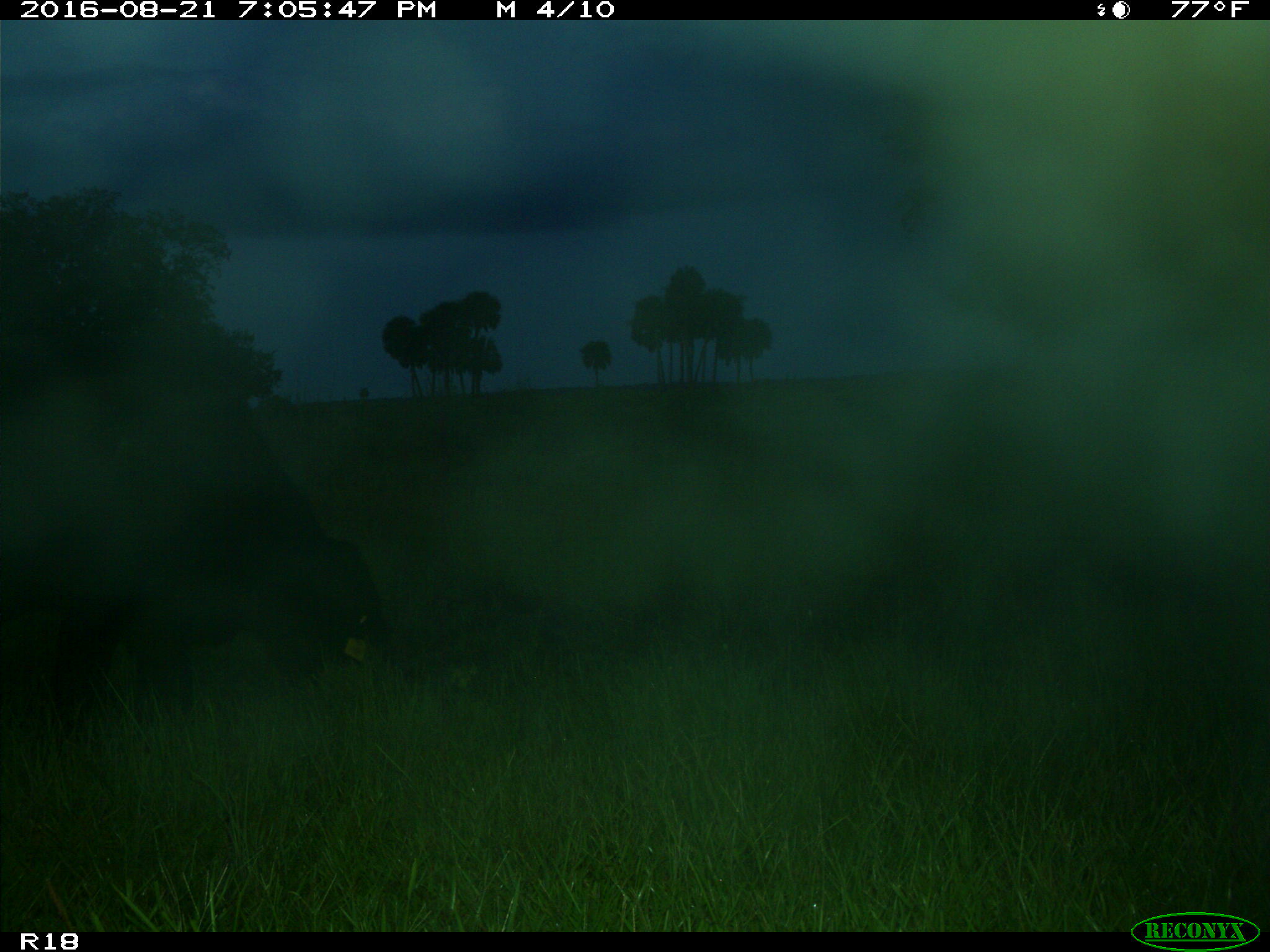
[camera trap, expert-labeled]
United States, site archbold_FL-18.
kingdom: Animalia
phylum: Chordata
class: Mammalia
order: Artiodactyla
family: Bovidae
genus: Bos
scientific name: Bos taurus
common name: domestic cow